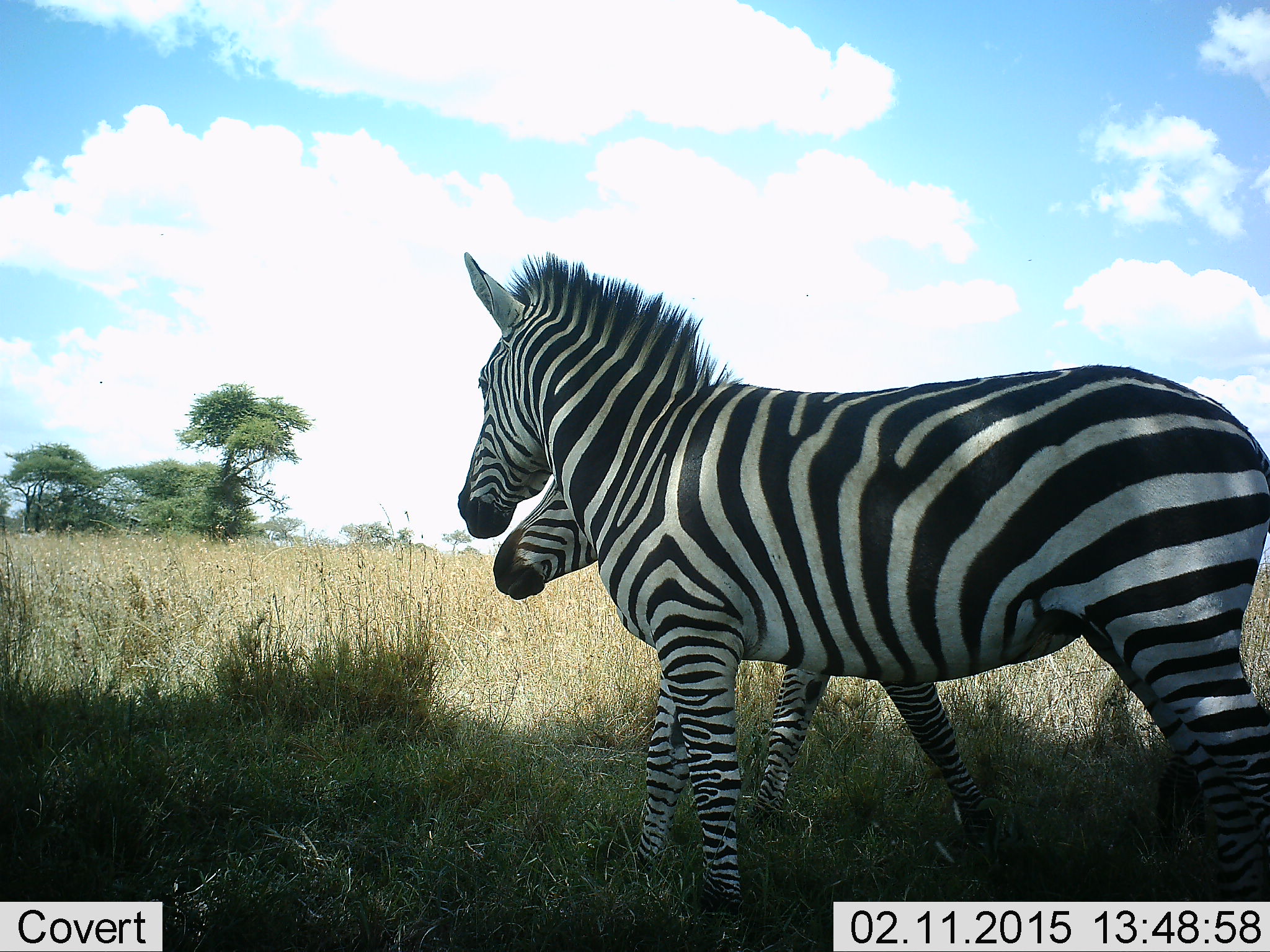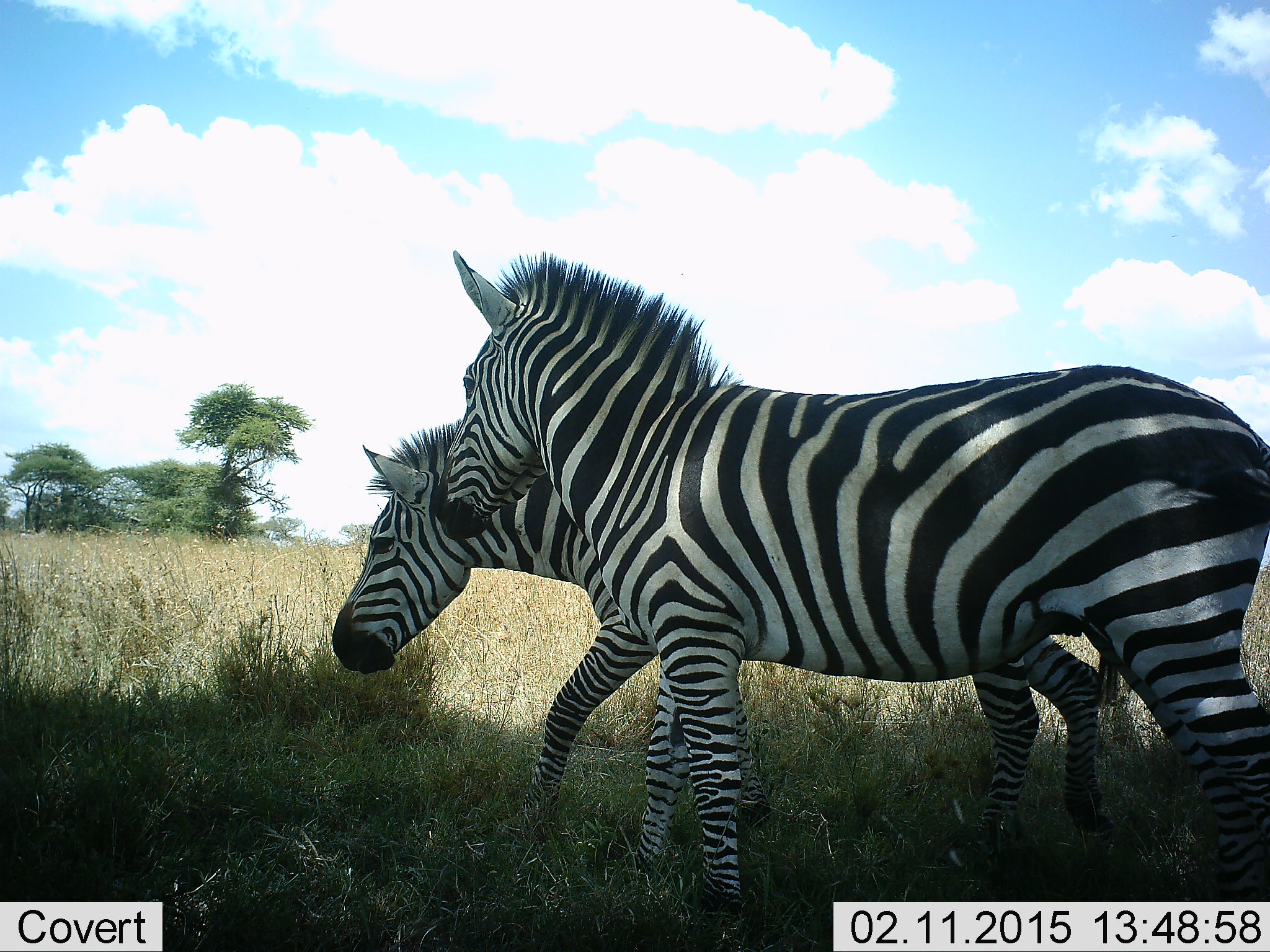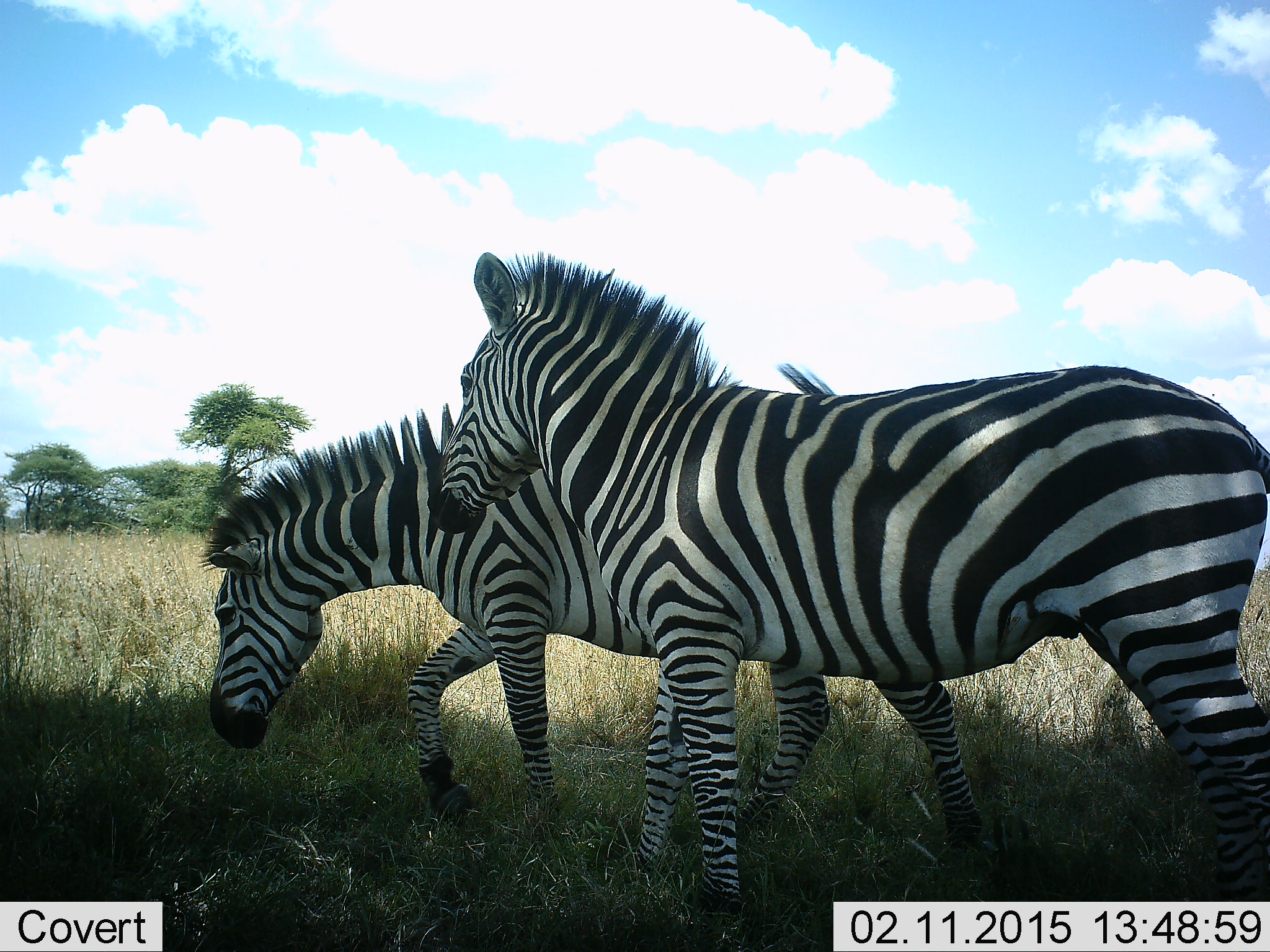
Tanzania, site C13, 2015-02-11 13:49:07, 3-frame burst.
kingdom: Animalia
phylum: Chordata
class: Mammalia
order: Perissodactyla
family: Equidae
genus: Equus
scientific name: Equus quagga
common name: plains zebra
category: zebra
Zebra (plains zebra) (Equus quagga), count 2. Behavior (volunteer vote fractions): standing 90%, resting 0%, moving 100%, interacting 0%. Young present (vote fraction): 0%. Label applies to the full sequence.